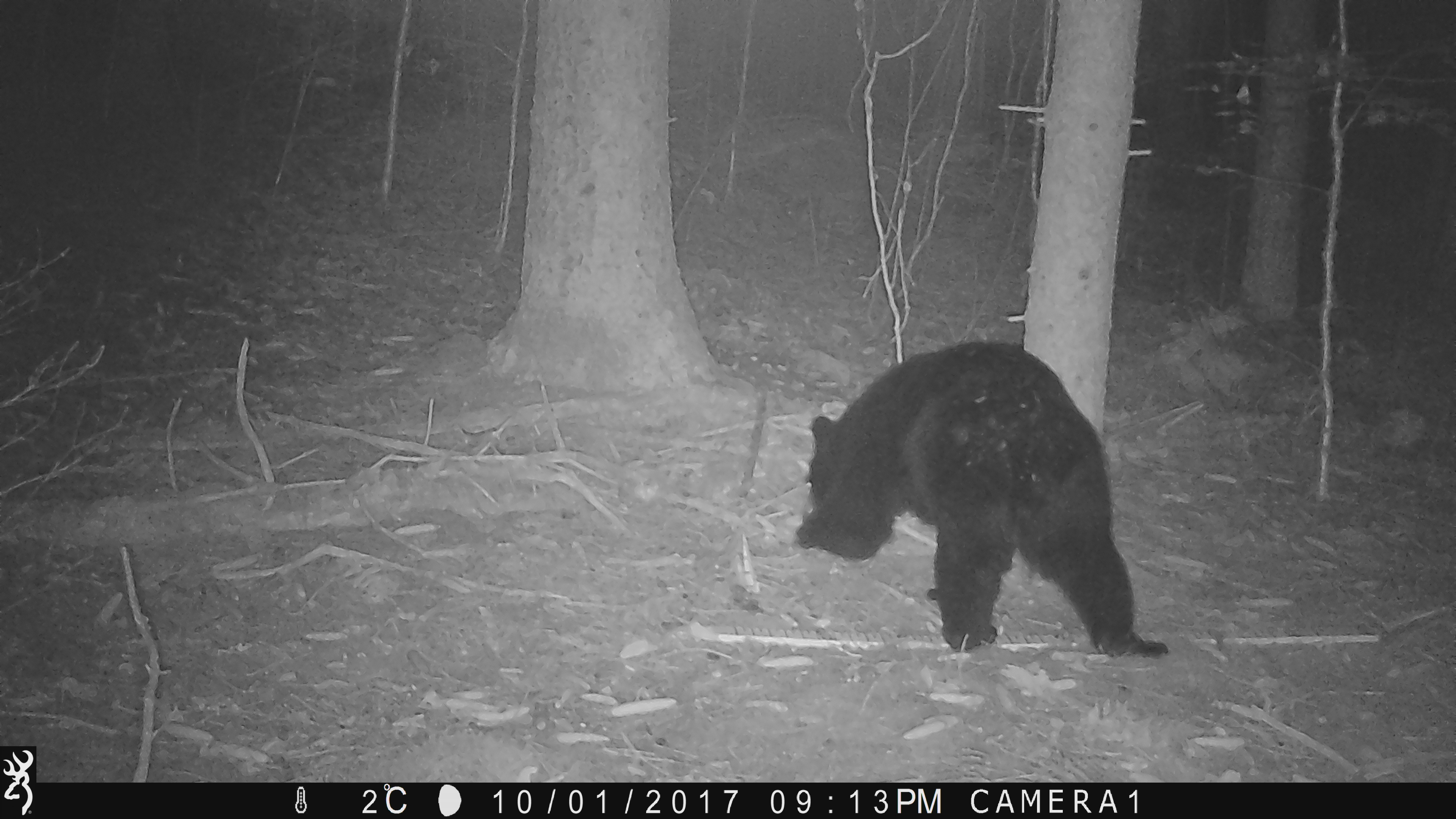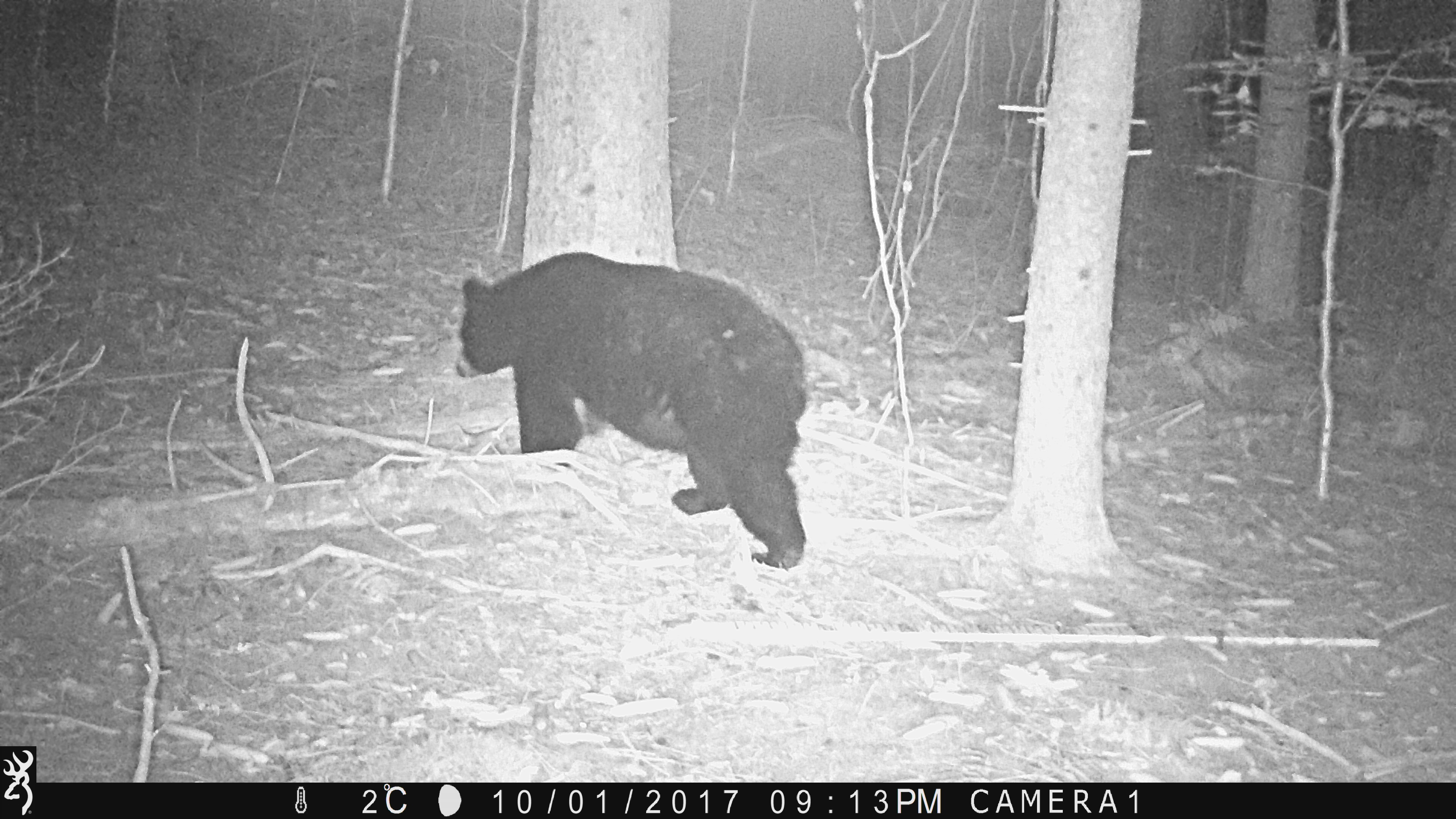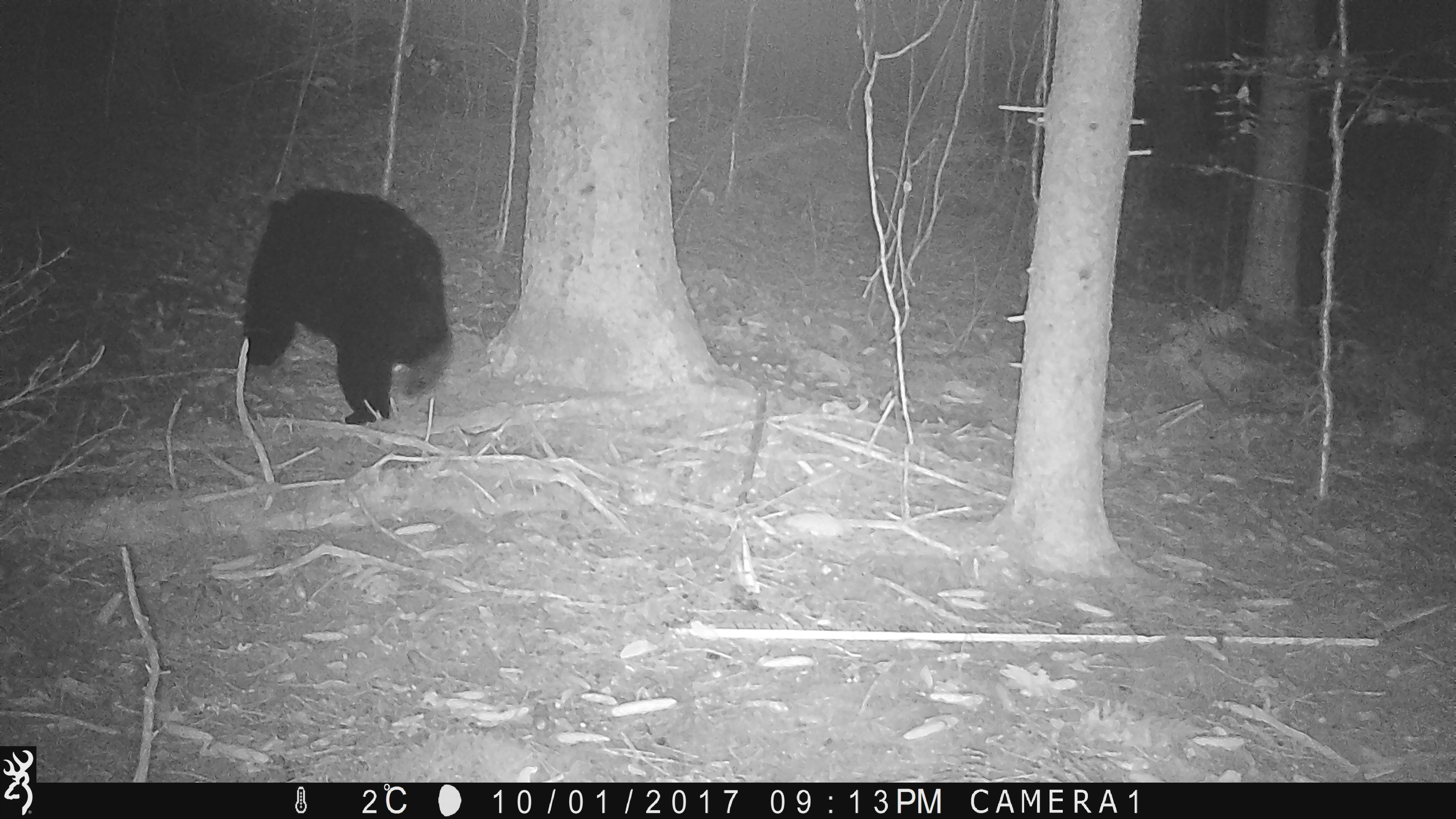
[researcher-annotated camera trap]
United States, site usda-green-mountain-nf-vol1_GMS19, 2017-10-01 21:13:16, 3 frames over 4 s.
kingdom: Animalia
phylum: Chordata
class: Mammalia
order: Carnivora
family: Ursidae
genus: Ursus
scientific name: Ursus americanus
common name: black bear